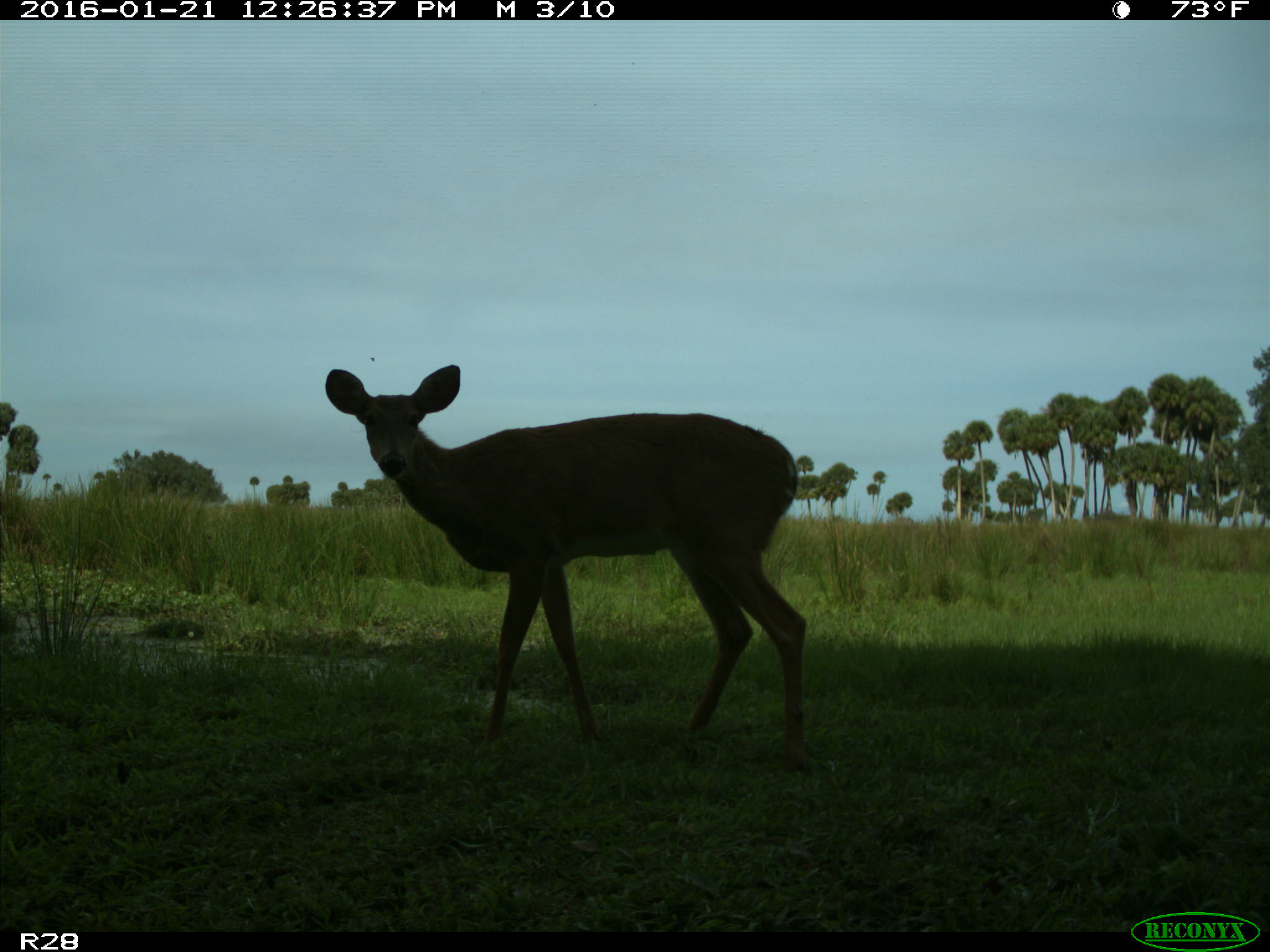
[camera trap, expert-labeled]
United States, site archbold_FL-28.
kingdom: Animalia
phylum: Chordata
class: Mammalia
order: Artiodactyla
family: Cervidae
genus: Odocoileus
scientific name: Odocoileus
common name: deer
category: unidentified deer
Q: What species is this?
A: Unidentified deer (deer) (Odocoileus).